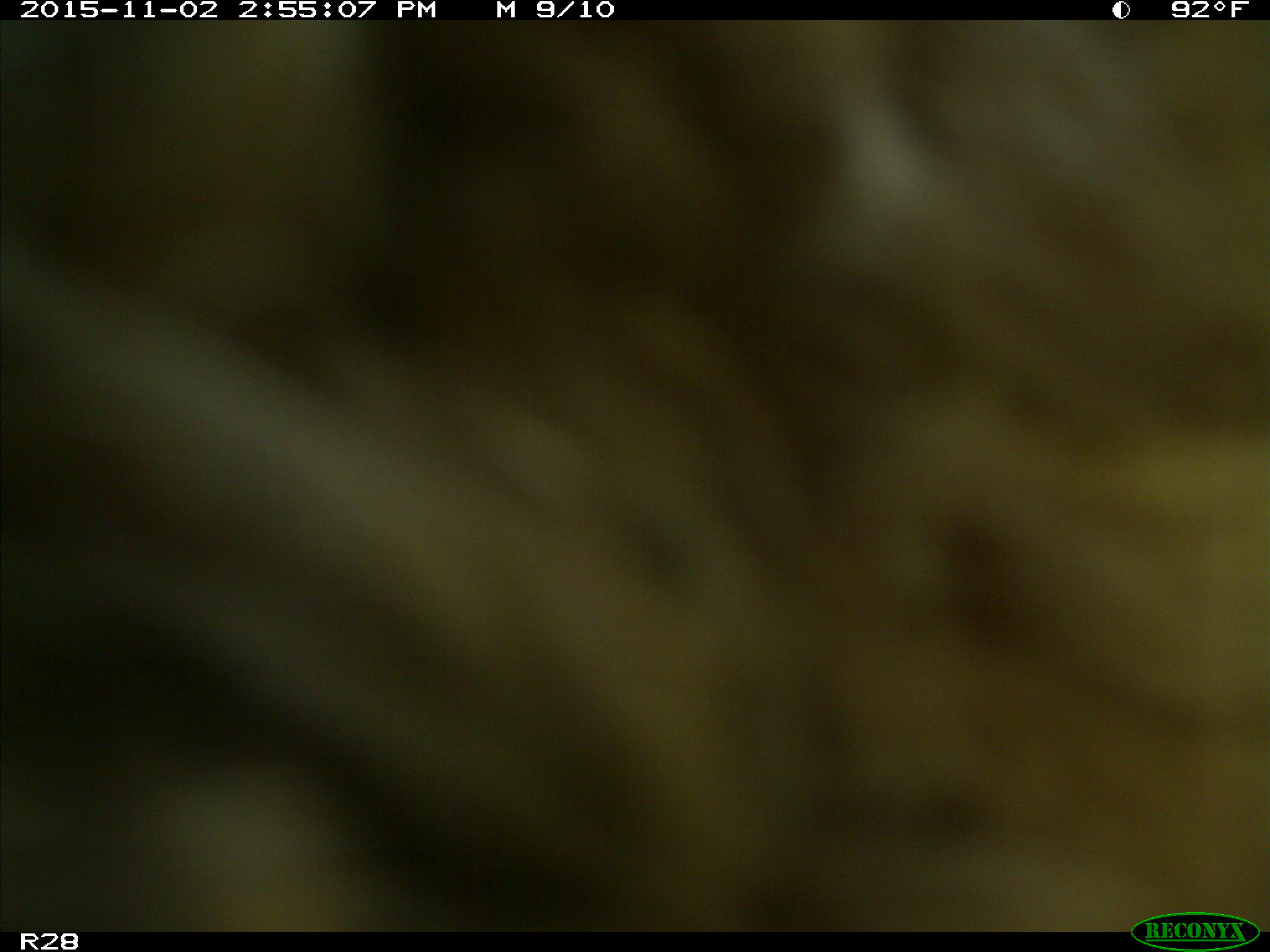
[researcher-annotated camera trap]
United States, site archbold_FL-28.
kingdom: Animalia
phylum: Chordata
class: Mammalia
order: Artiodactyla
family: Bovidae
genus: Bos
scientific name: Bos taurus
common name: domestic cow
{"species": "Bos taurus (domestic cow)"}